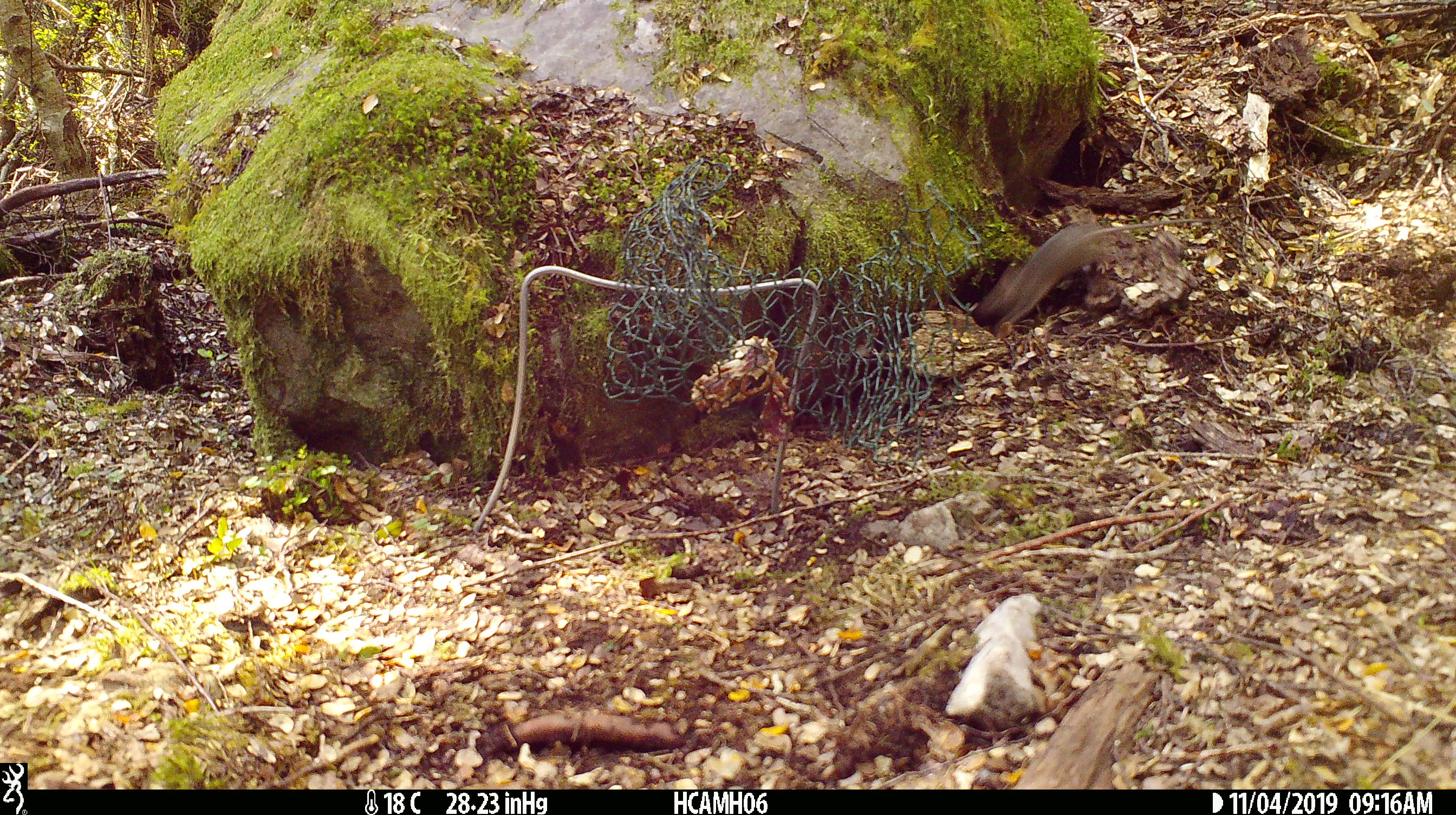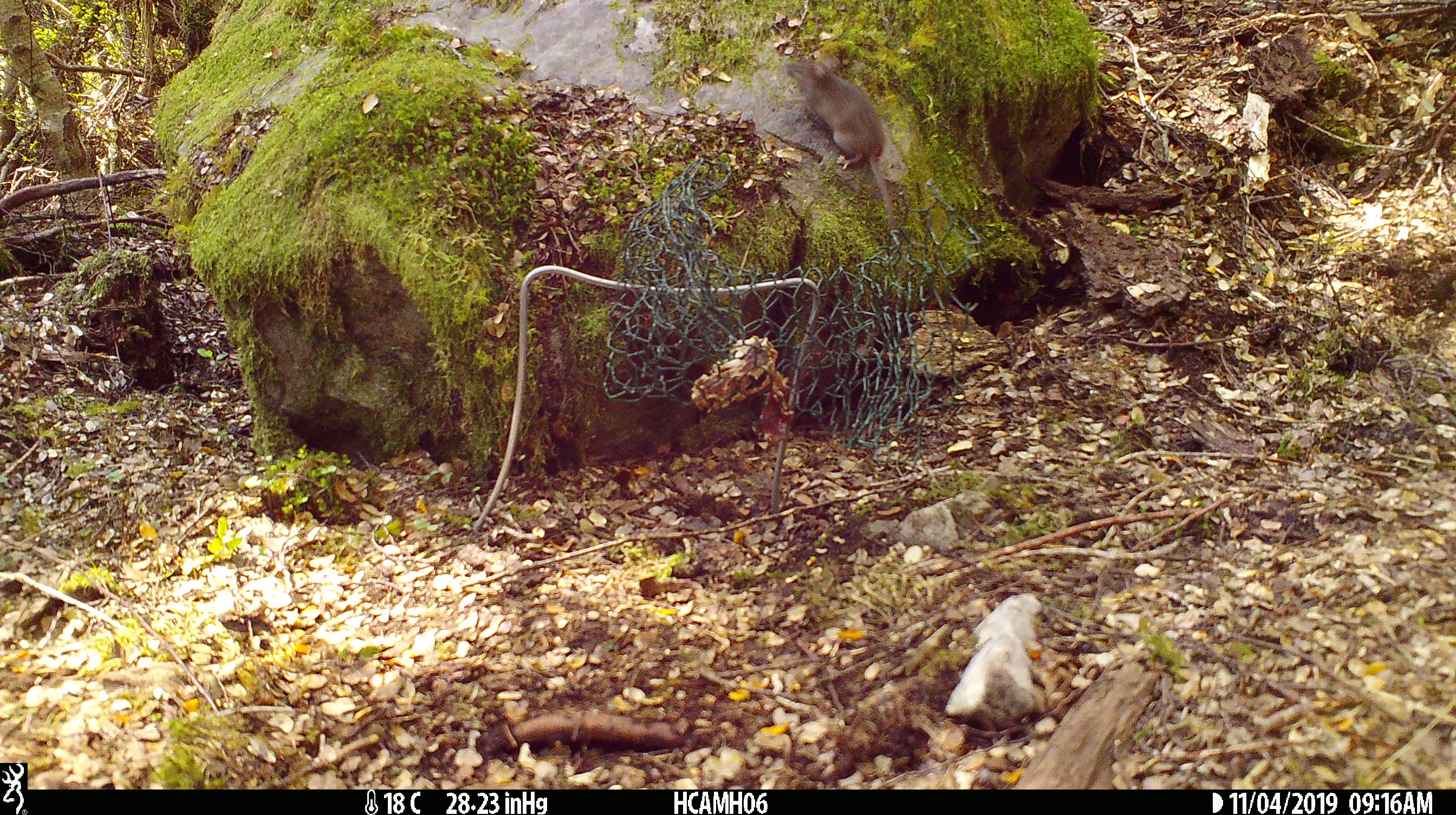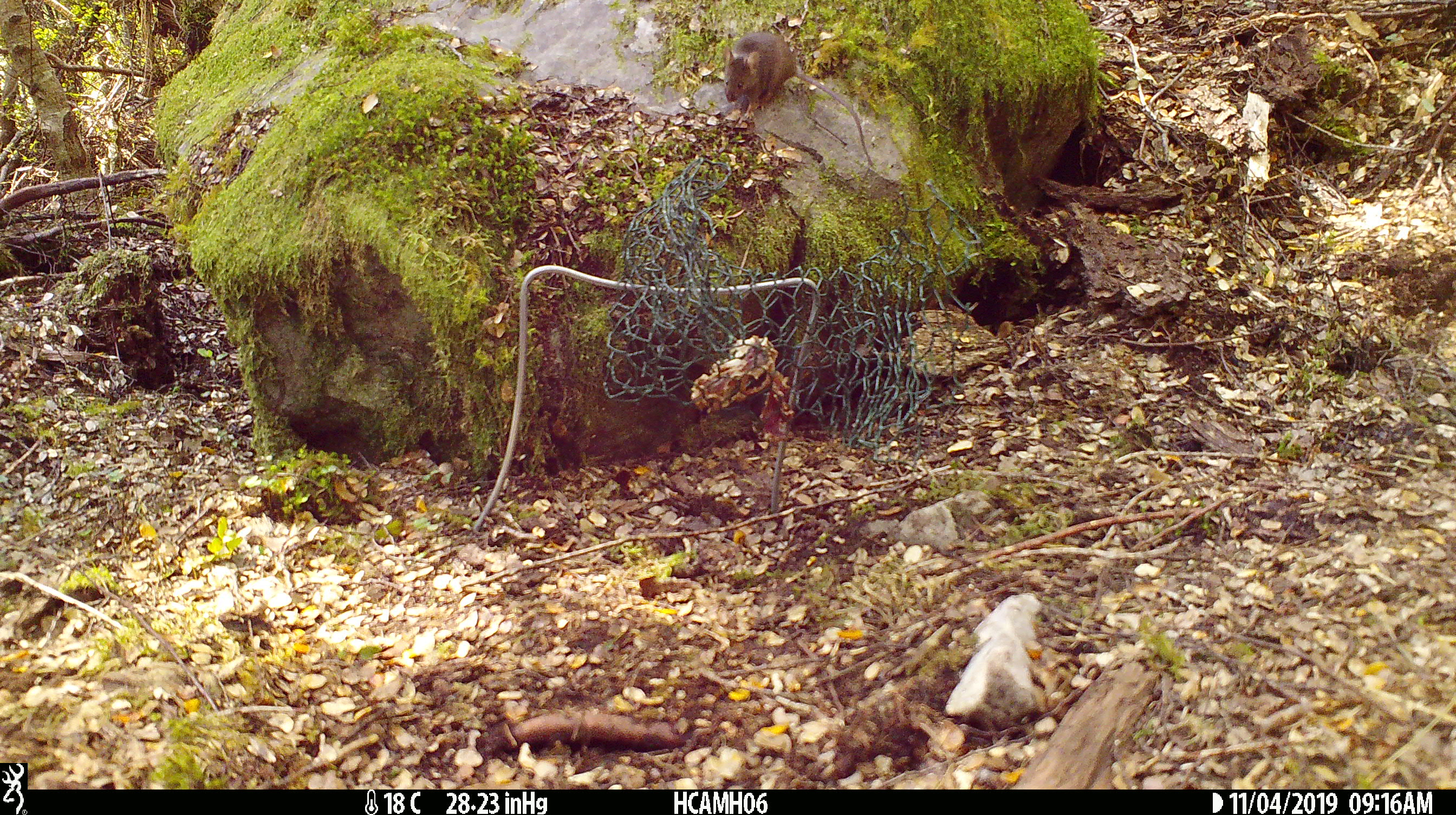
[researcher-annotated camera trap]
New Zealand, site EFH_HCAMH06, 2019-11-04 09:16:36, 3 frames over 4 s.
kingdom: Animalia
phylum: Chordata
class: Mammalia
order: Rodentia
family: Muridae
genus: Mus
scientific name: Mus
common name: mouse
Mouse (Mus).